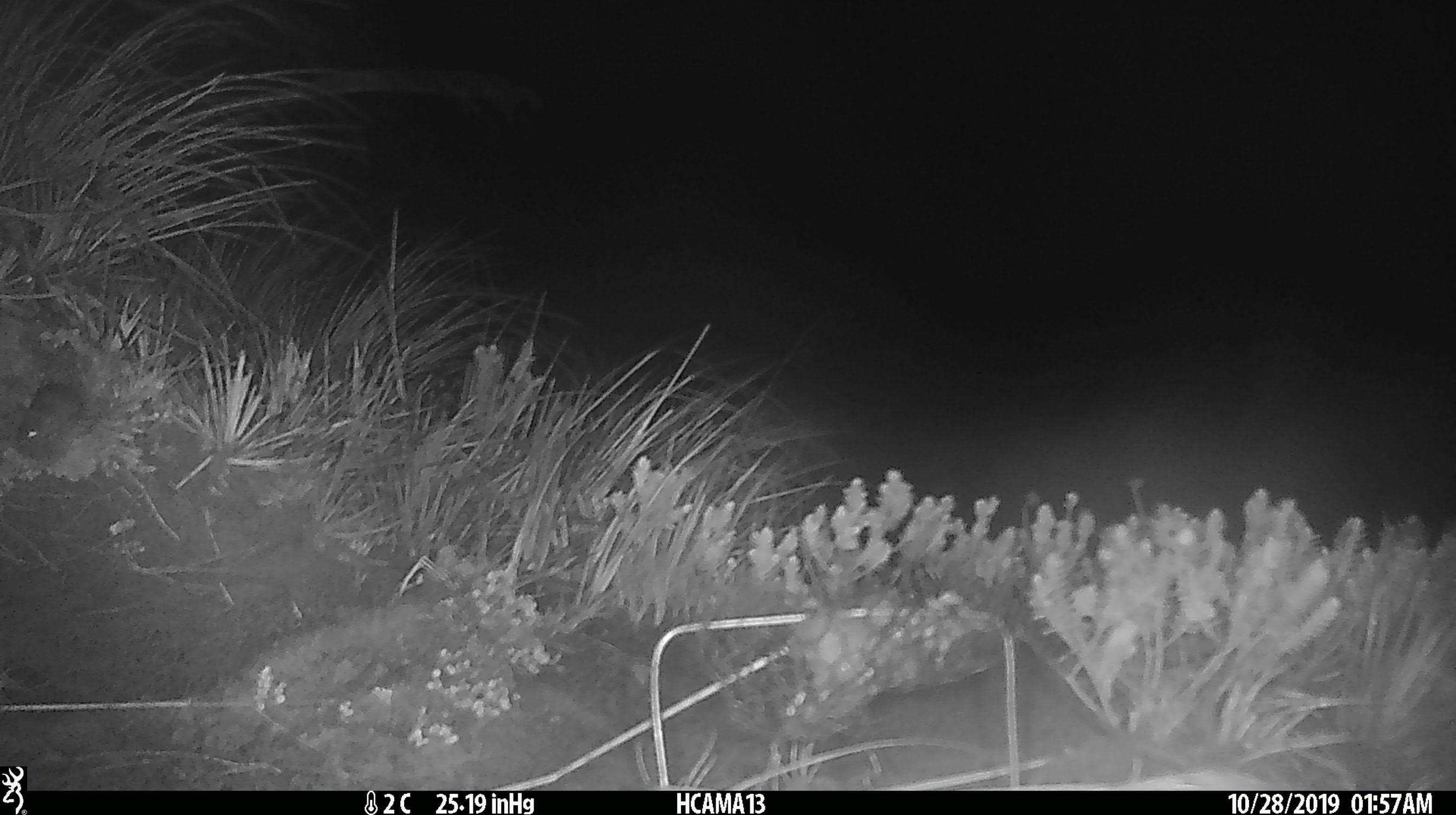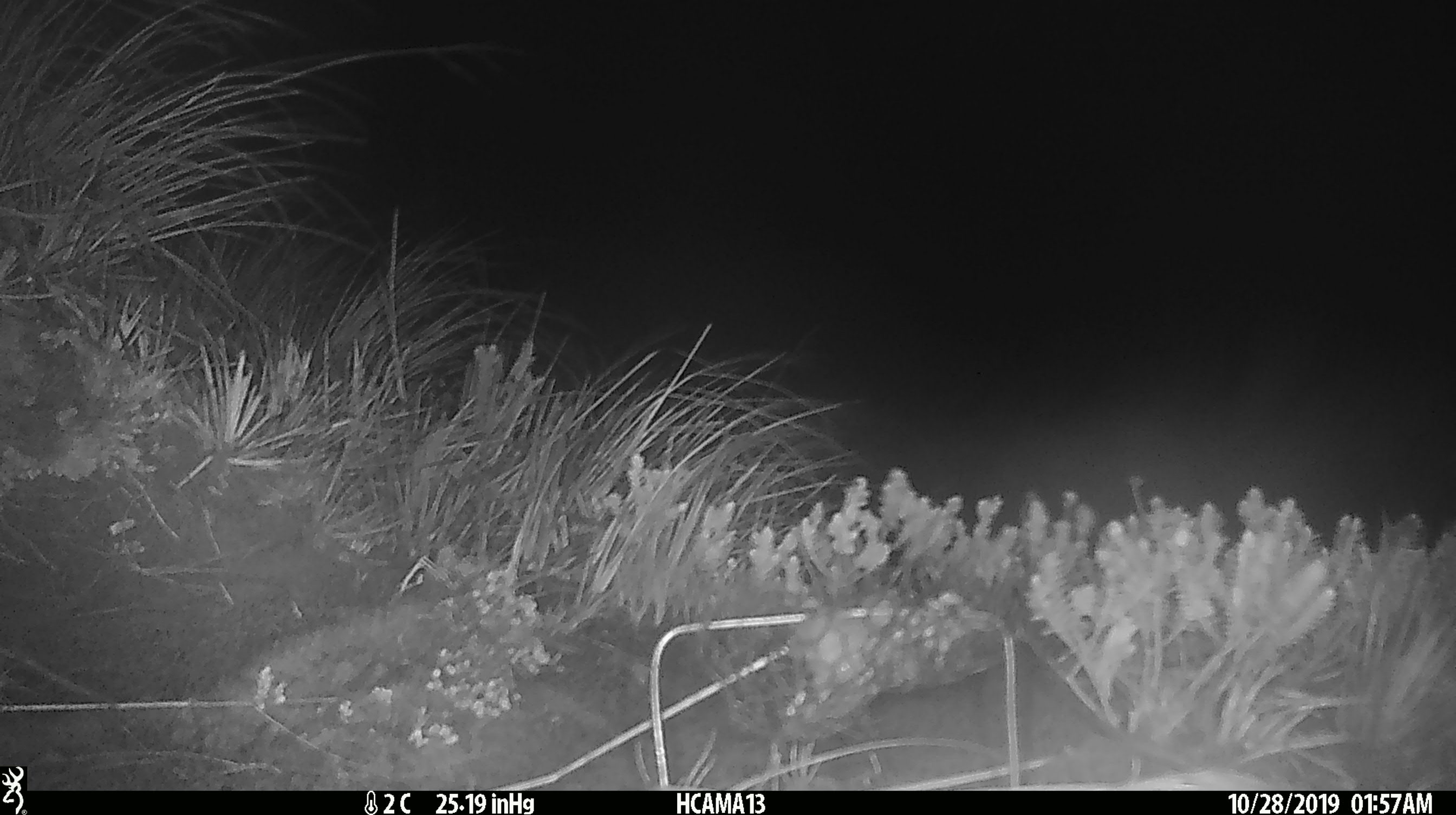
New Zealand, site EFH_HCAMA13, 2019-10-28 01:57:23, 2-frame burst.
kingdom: Animalia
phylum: Chordata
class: Mammalia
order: Rodentia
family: Muridae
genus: Mus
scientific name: Mus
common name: mouse